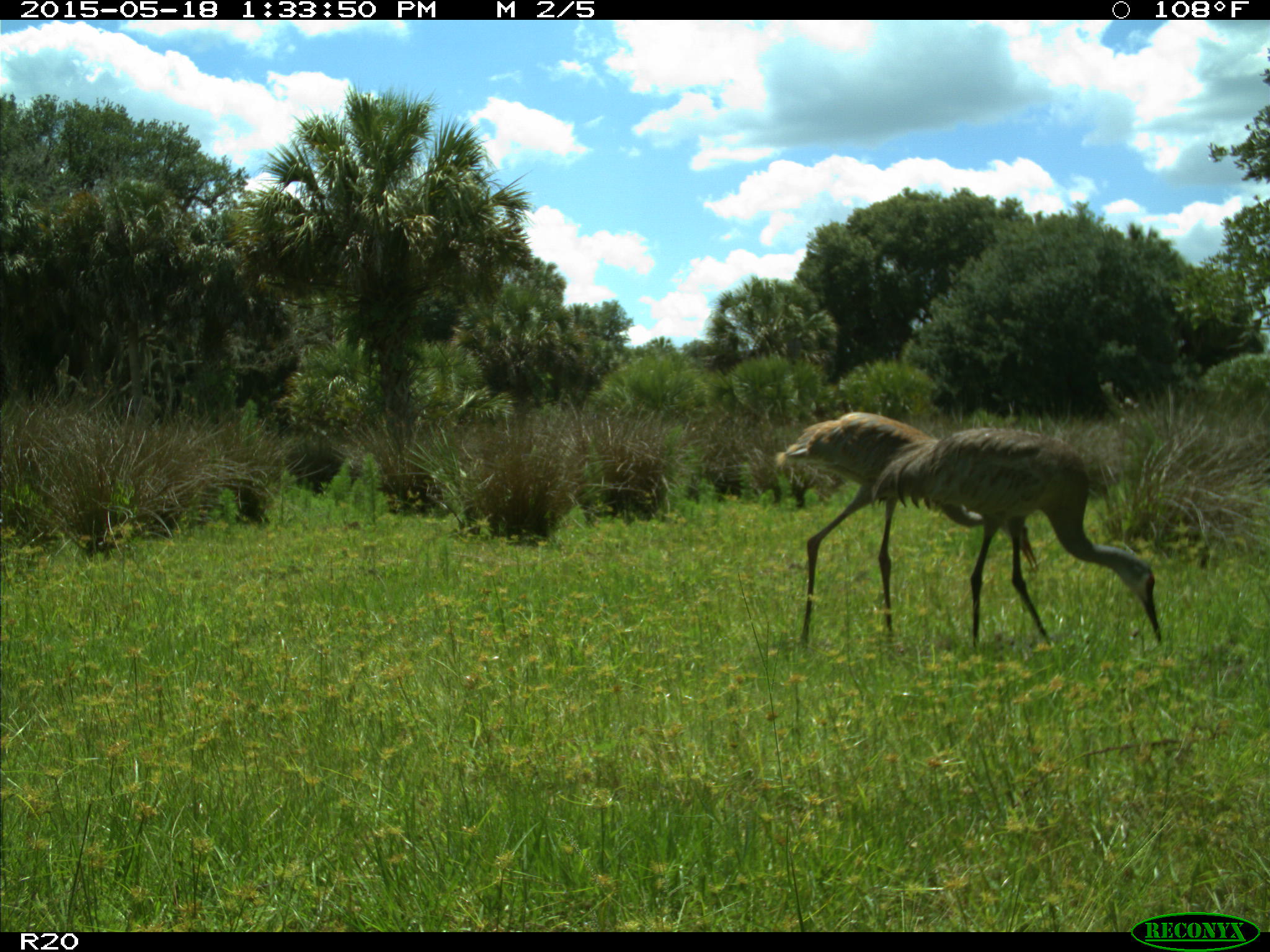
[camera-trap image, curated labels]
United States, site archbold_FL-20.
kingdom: Animalia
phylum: Chordata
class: Aves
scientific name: Aves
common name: birds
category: unidentified bird